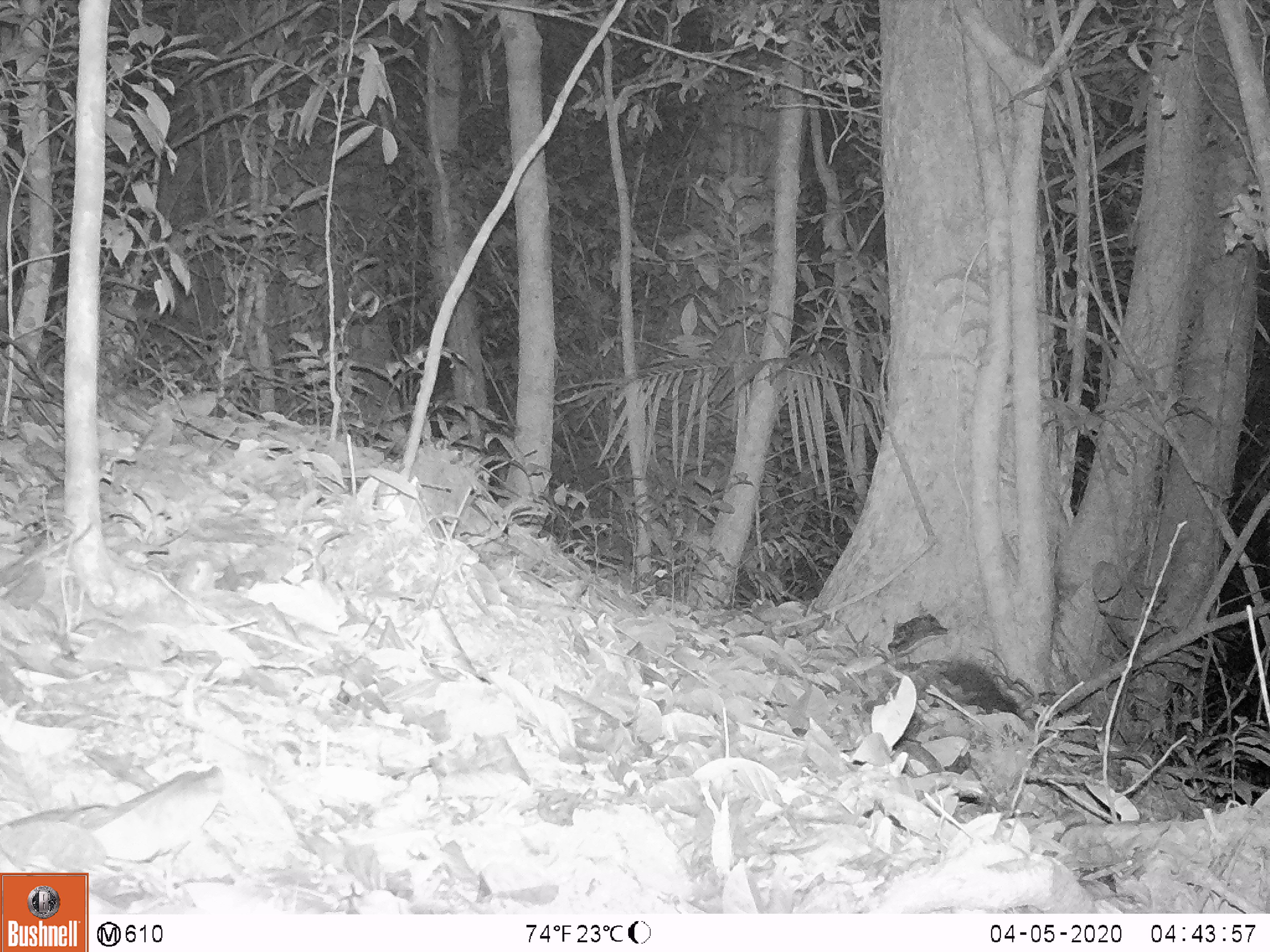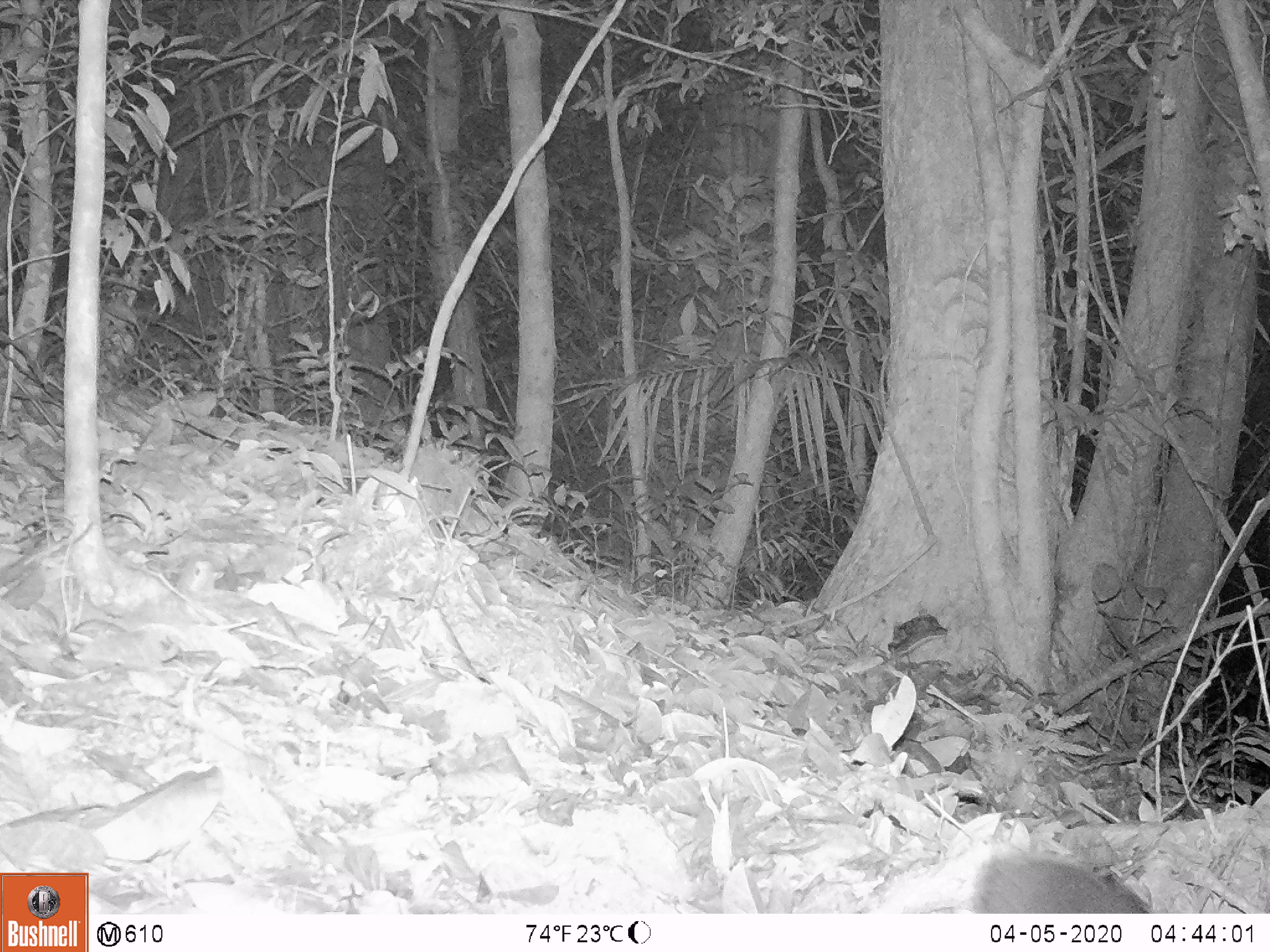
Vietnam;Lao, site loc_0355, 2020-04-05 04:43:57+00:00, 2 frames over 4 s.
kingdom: Animalia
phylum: Chordata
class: Mammalia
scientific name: Mammalia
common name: mammal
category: unidentified small mammal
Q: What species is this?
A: Unidentified small mammal (mammal) (Mammalia).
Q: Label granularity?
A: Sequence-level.